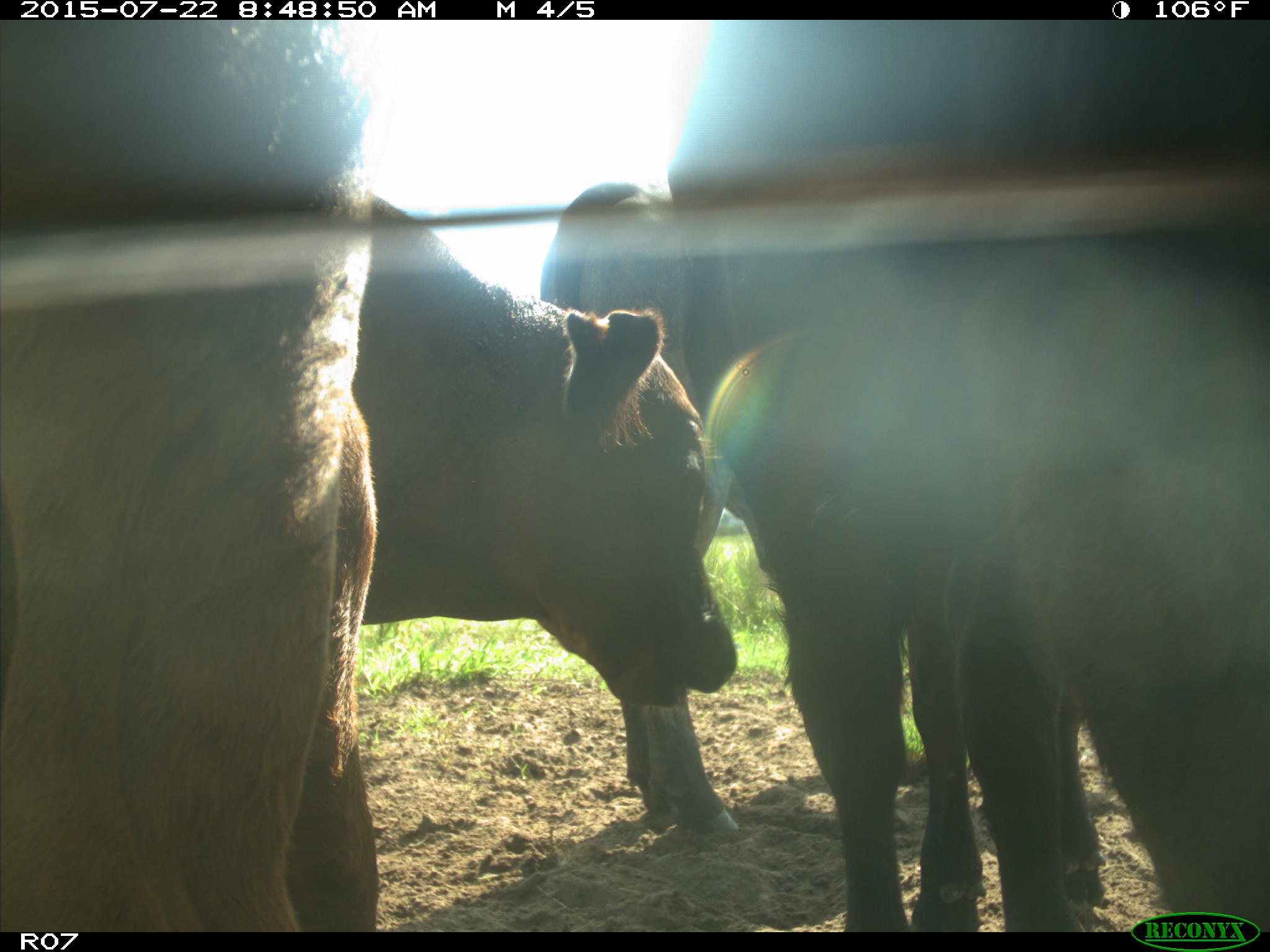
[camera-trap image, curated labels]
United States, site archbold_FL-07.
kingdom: Animalia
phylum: Chordata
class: Mammalia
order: Artiodactyla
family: Bovidae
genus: Bos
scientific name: Bos taurus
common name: domestic cow